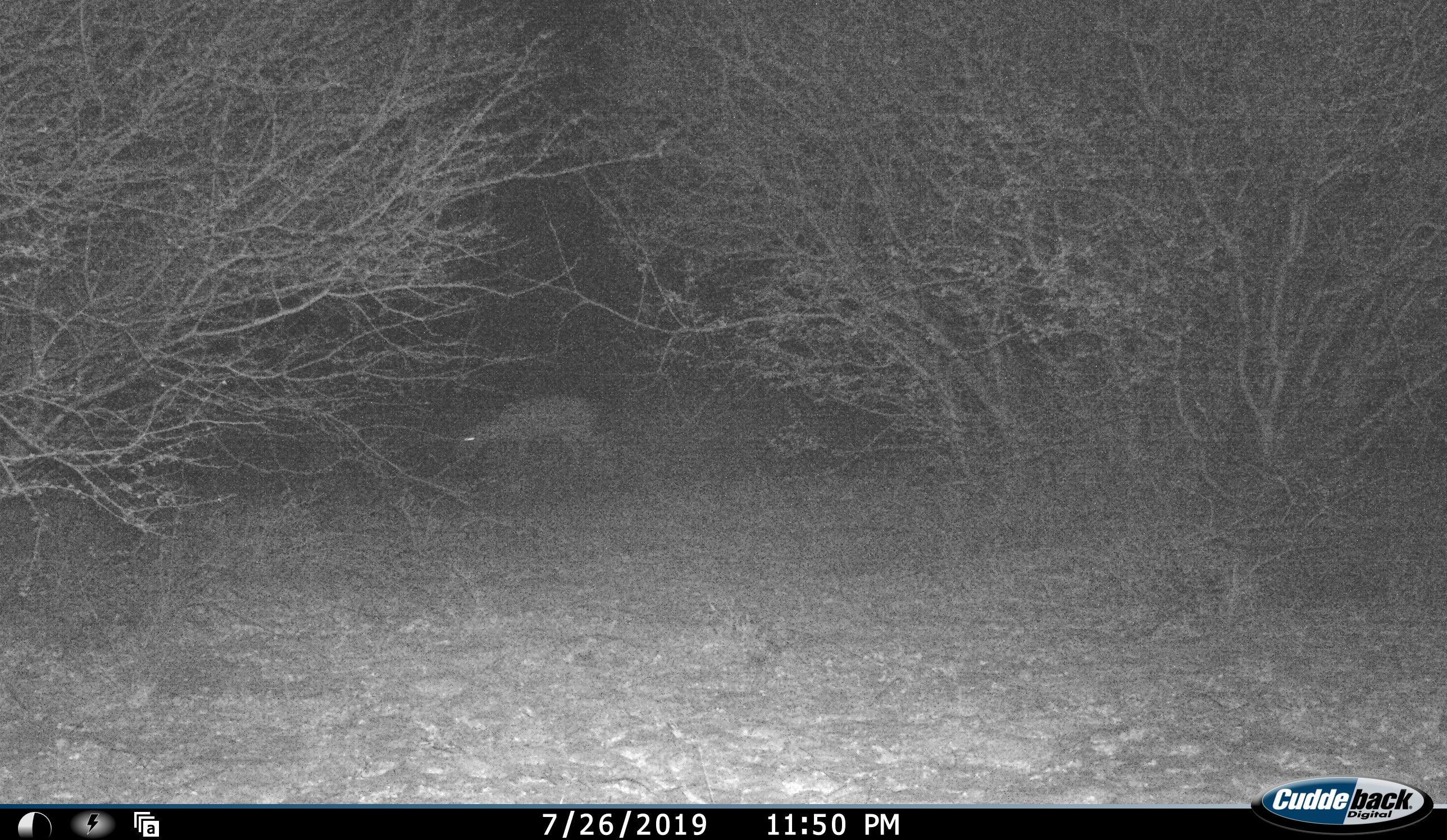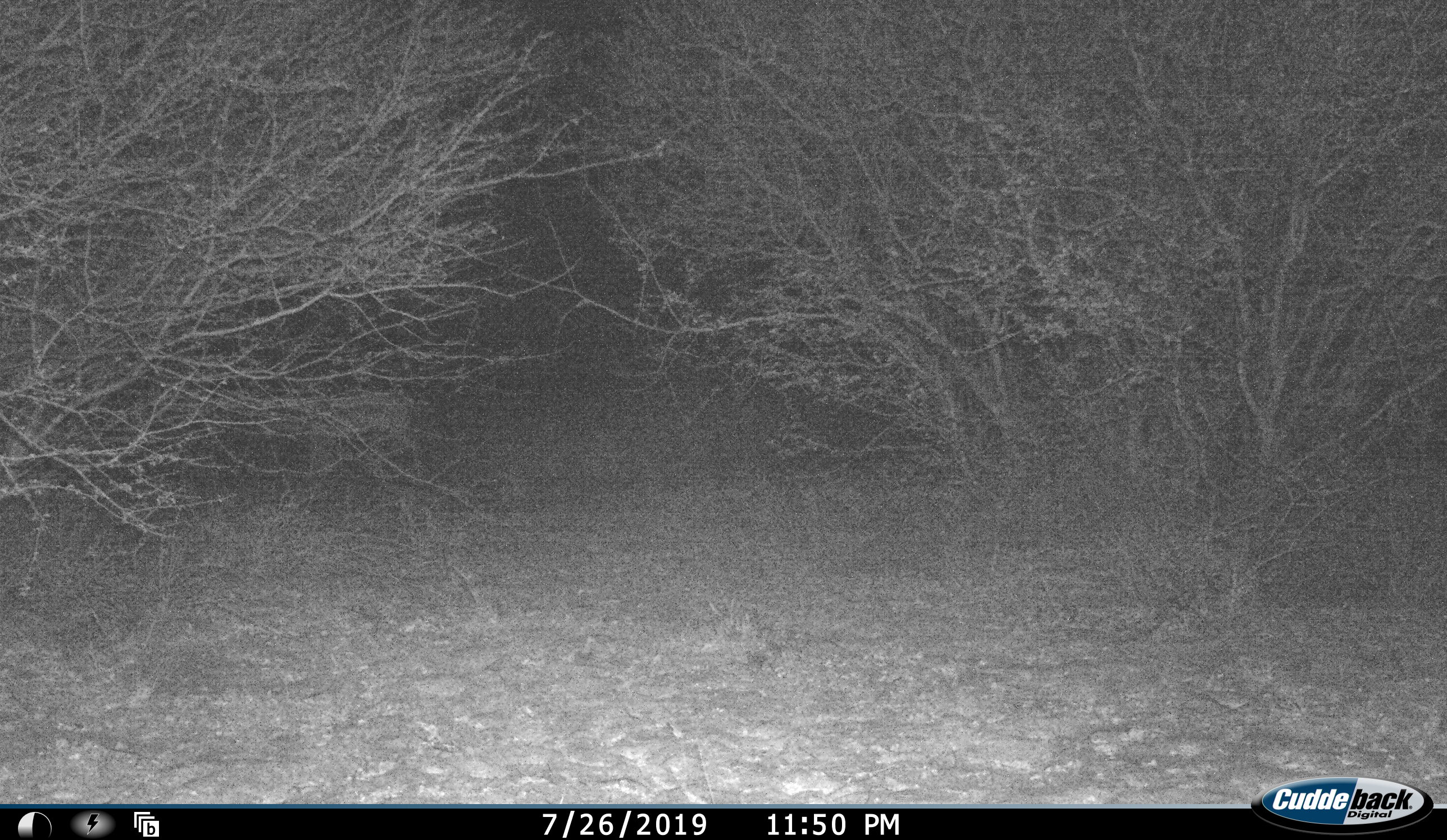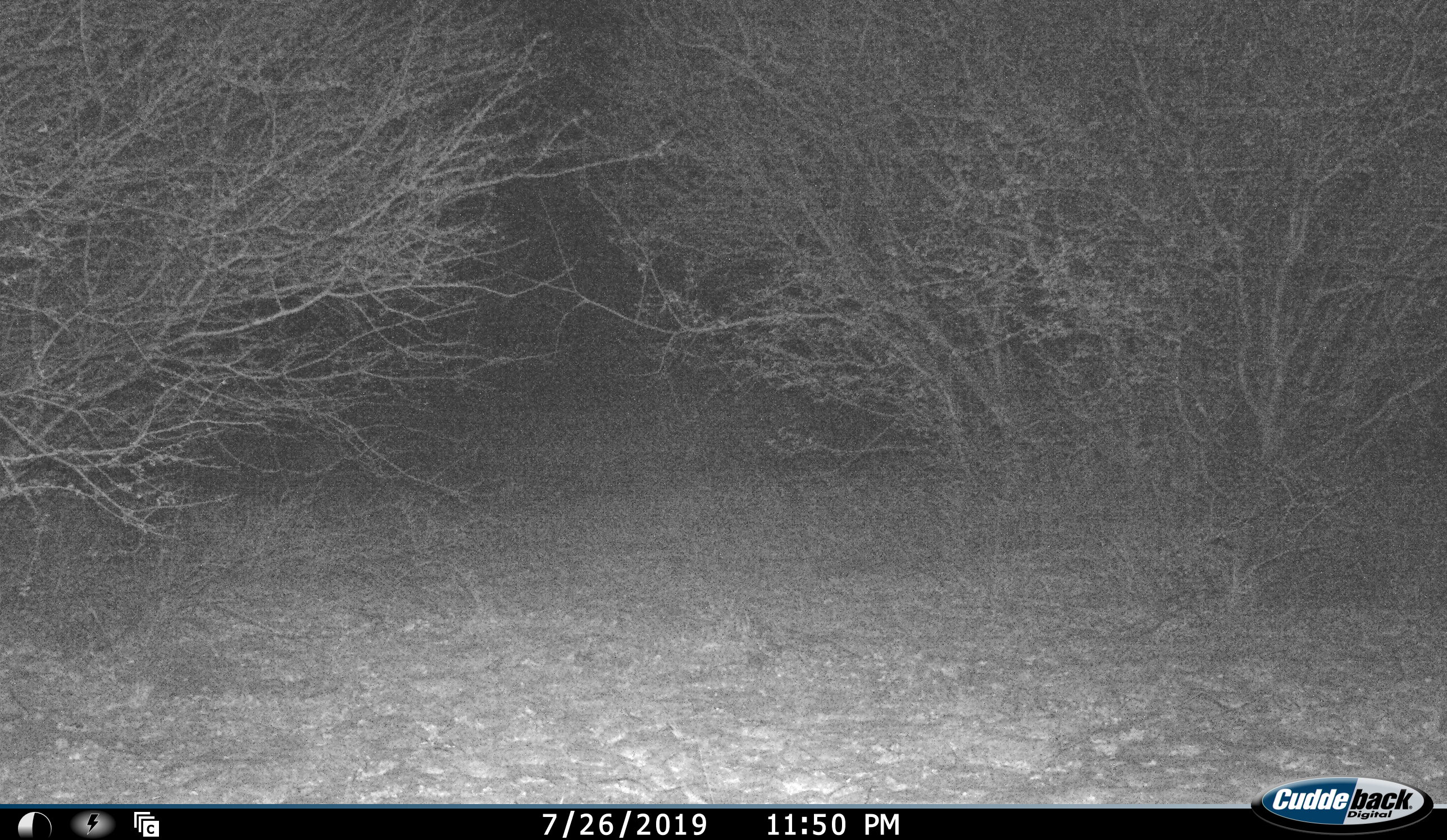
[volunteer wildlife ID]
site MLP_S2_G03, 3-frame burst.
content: unidentified animal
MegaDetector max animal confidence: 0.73